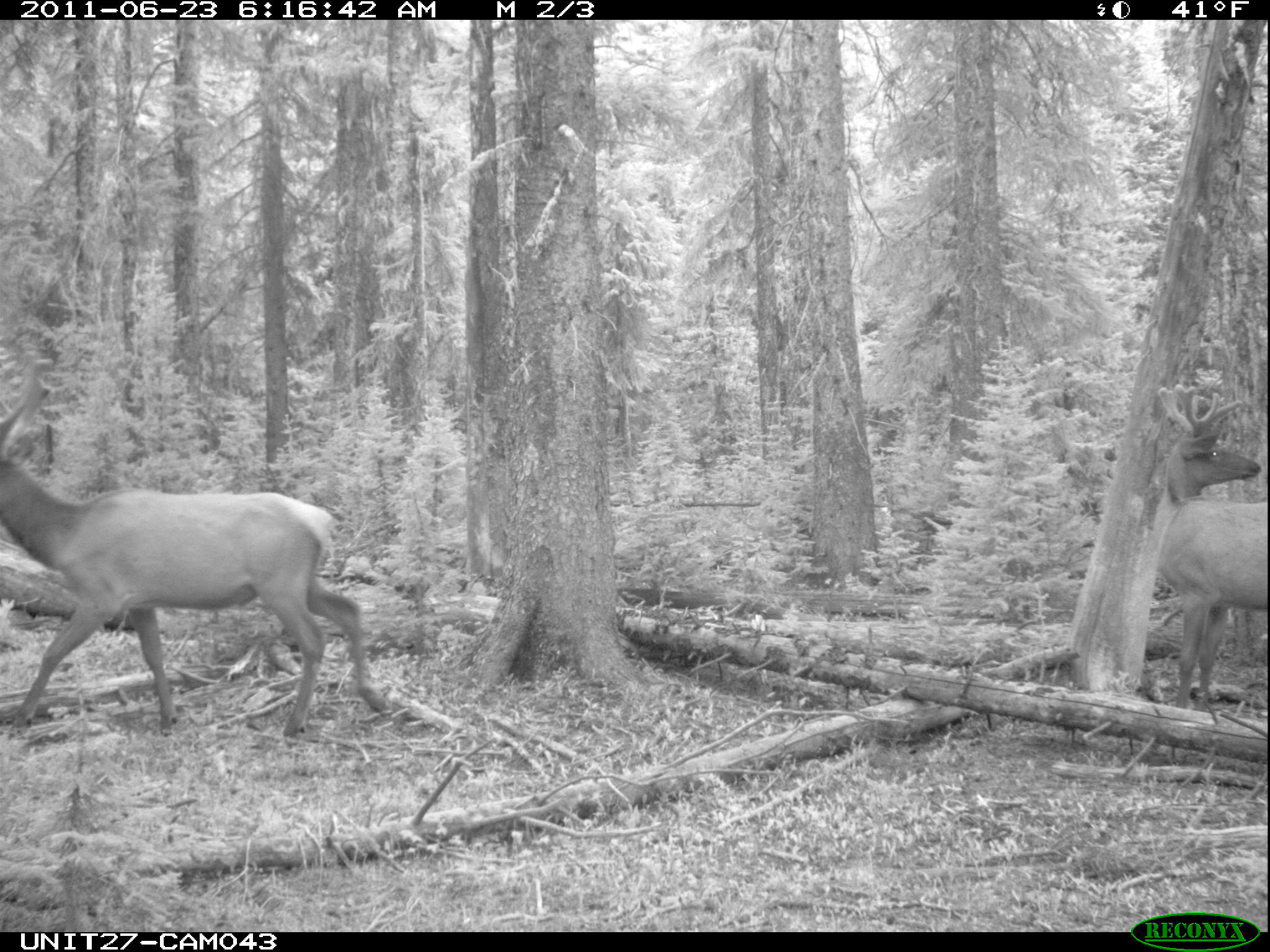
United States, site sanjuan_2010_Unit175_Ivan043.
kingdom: Animalia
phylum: Chordata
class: Mammalia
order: Artiodactyla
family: Cervidae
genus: Cervus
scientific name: Cervus elaphus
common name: red deer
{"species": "Cervus elaphus (red deer)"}